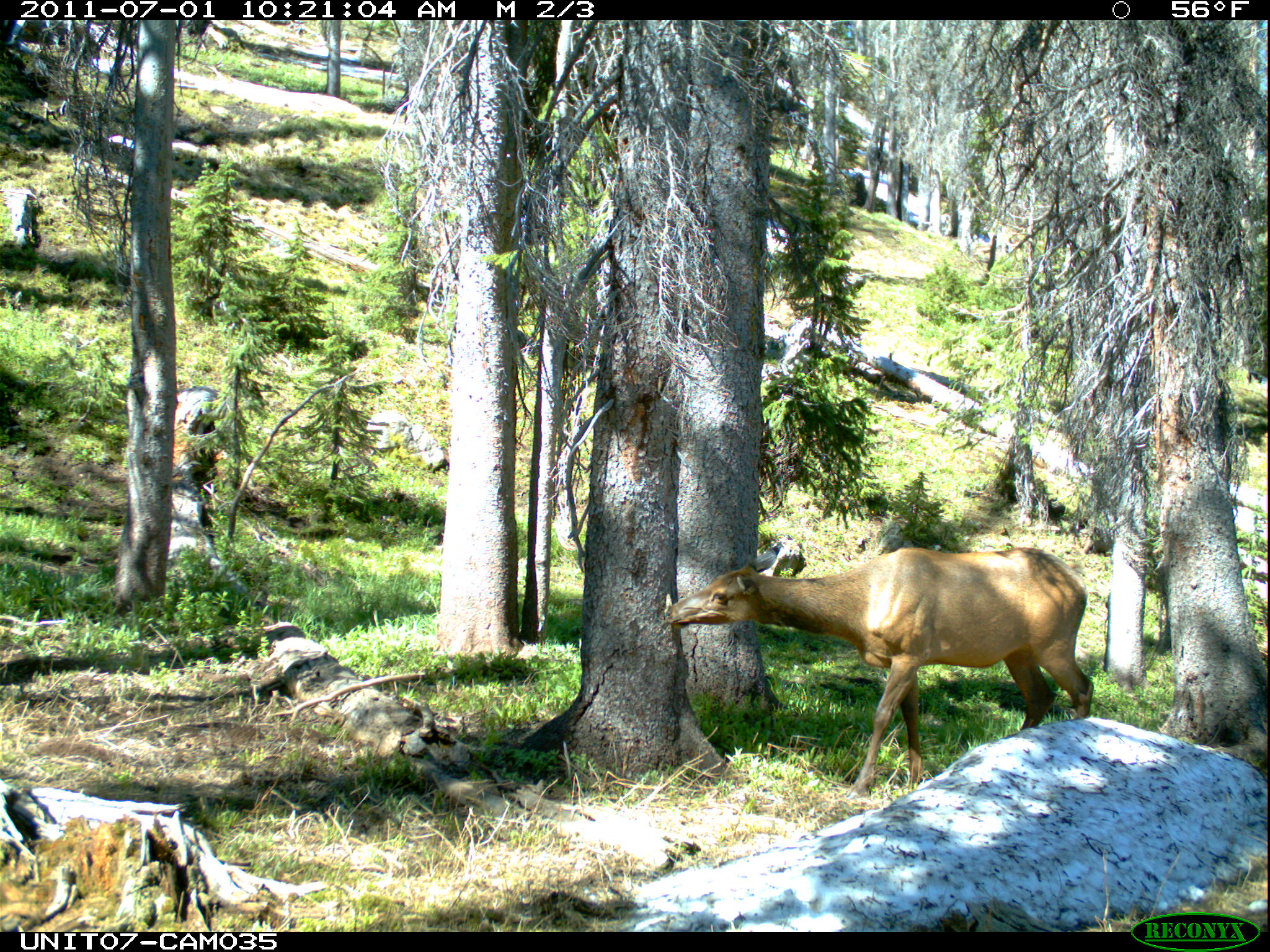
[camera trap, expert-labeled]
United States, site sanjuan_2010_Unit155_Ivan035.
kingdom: Animalia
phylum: Chordata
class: Mammalia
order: Artiodactyla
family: Cervidae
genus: Cervus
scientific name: Cervus elaphus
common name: red deer